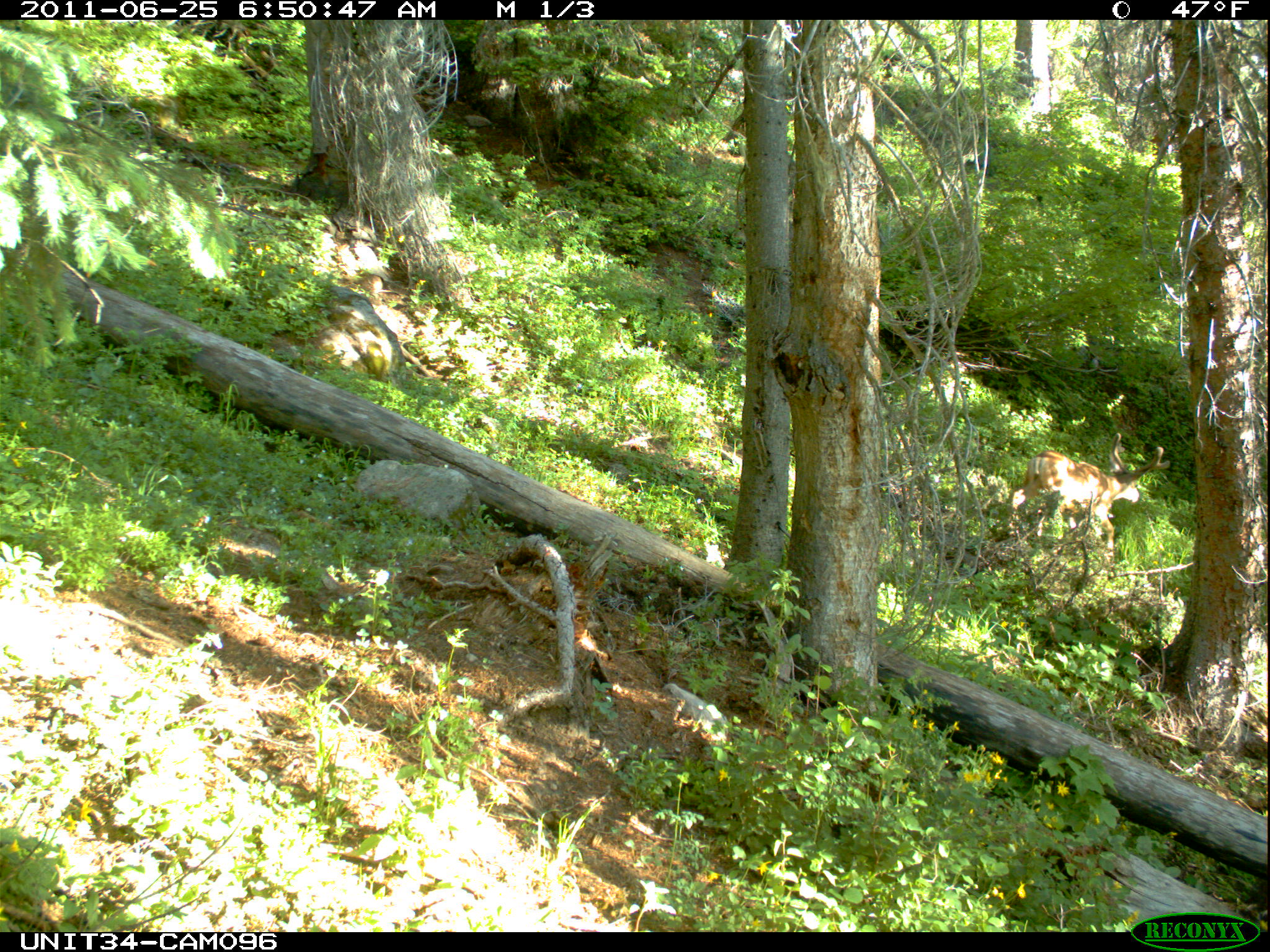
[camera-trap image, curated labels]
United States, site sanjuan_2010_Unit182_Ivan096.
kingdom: Animalia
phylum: Chordata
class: Mammalia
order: Artiodactyla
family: Cervidae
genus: Odocoileus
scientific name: Odocoileus hemionus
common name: mule deer